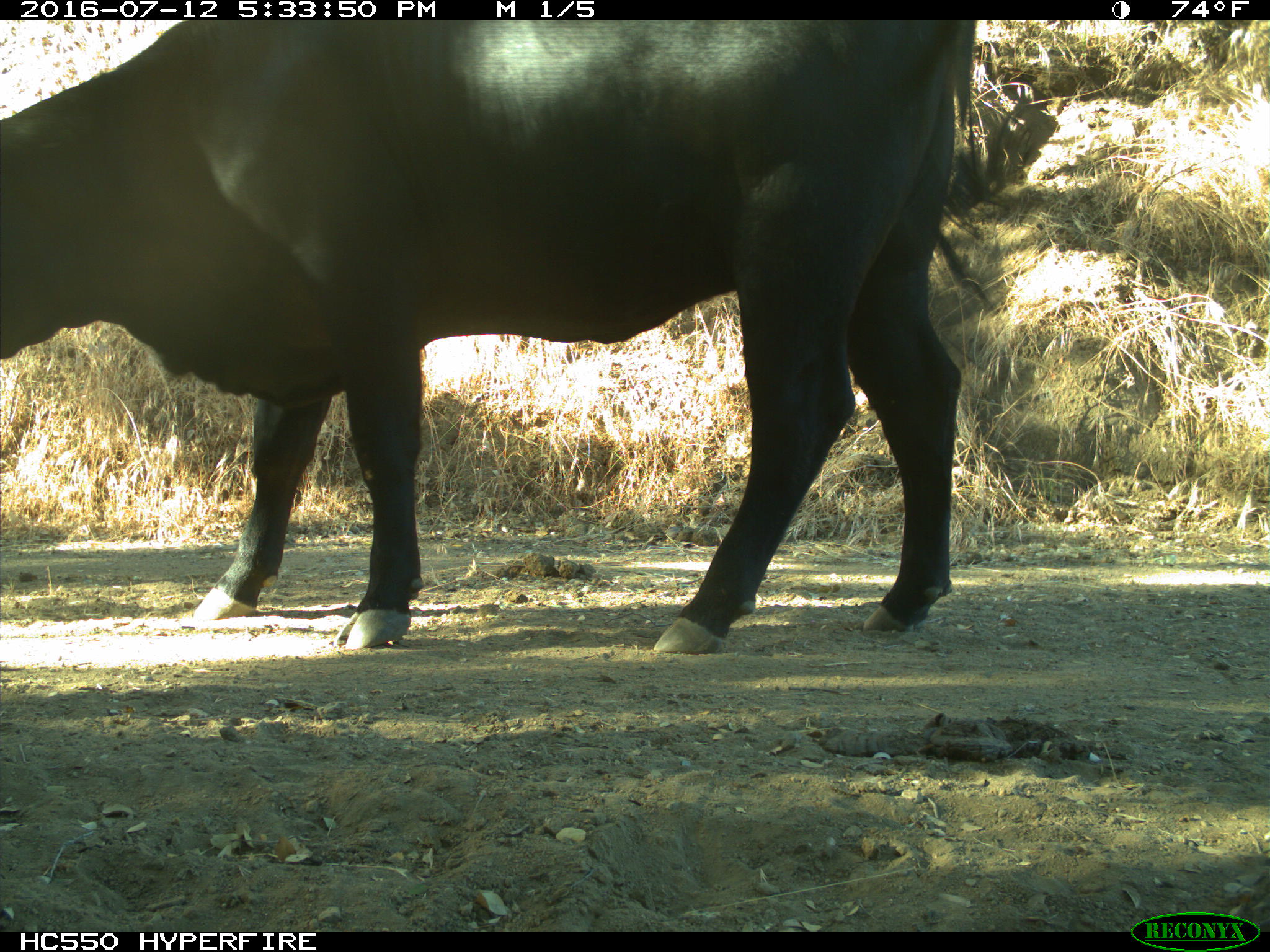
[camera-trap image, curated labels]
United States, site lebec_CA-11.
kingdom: Animalia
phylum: Chordata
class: Mammalia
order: Artiodactyla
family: Bovidae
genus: Bos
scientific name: Bos taurus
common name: domestic cow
Bos taurus (domestic cow).